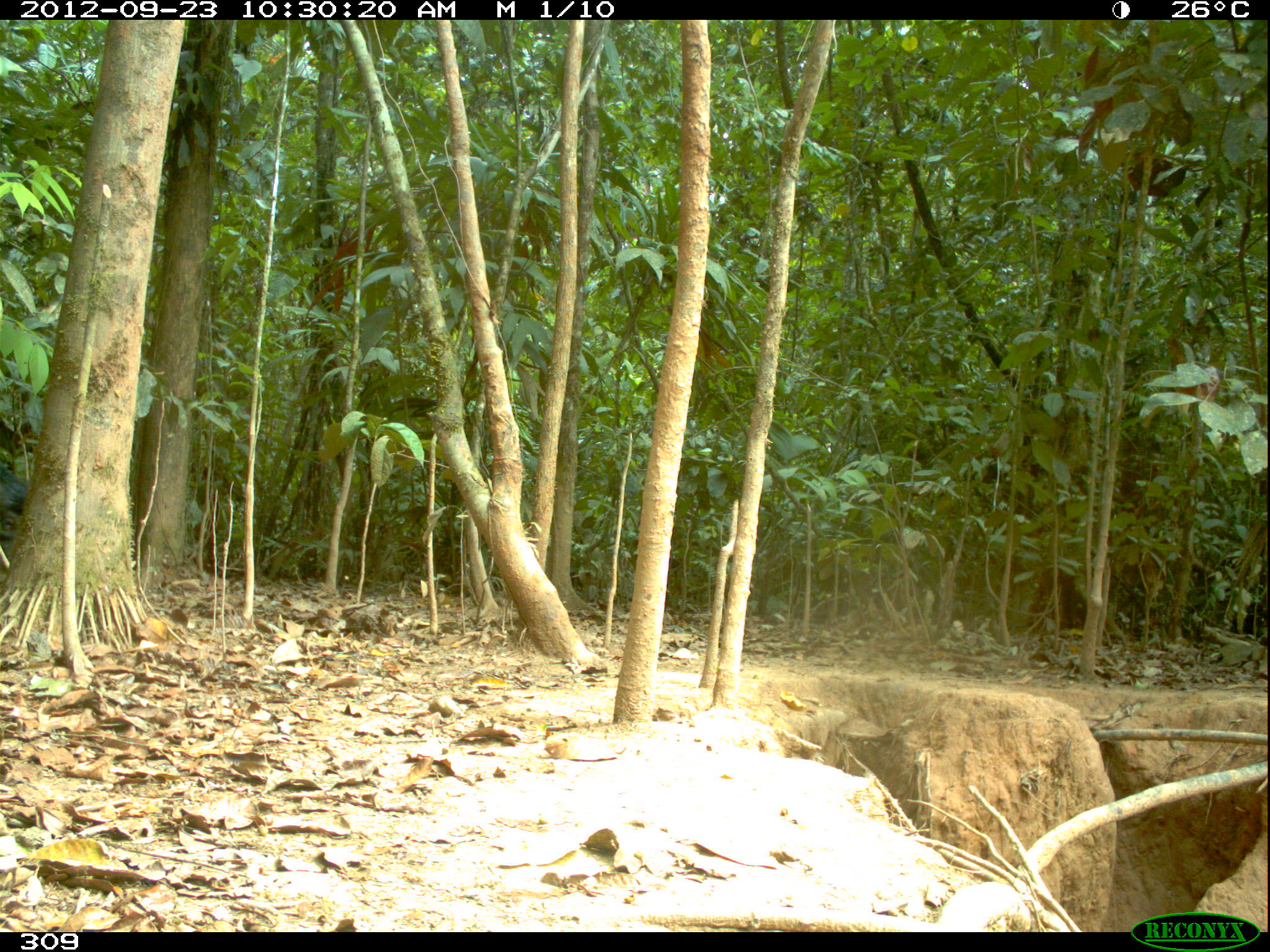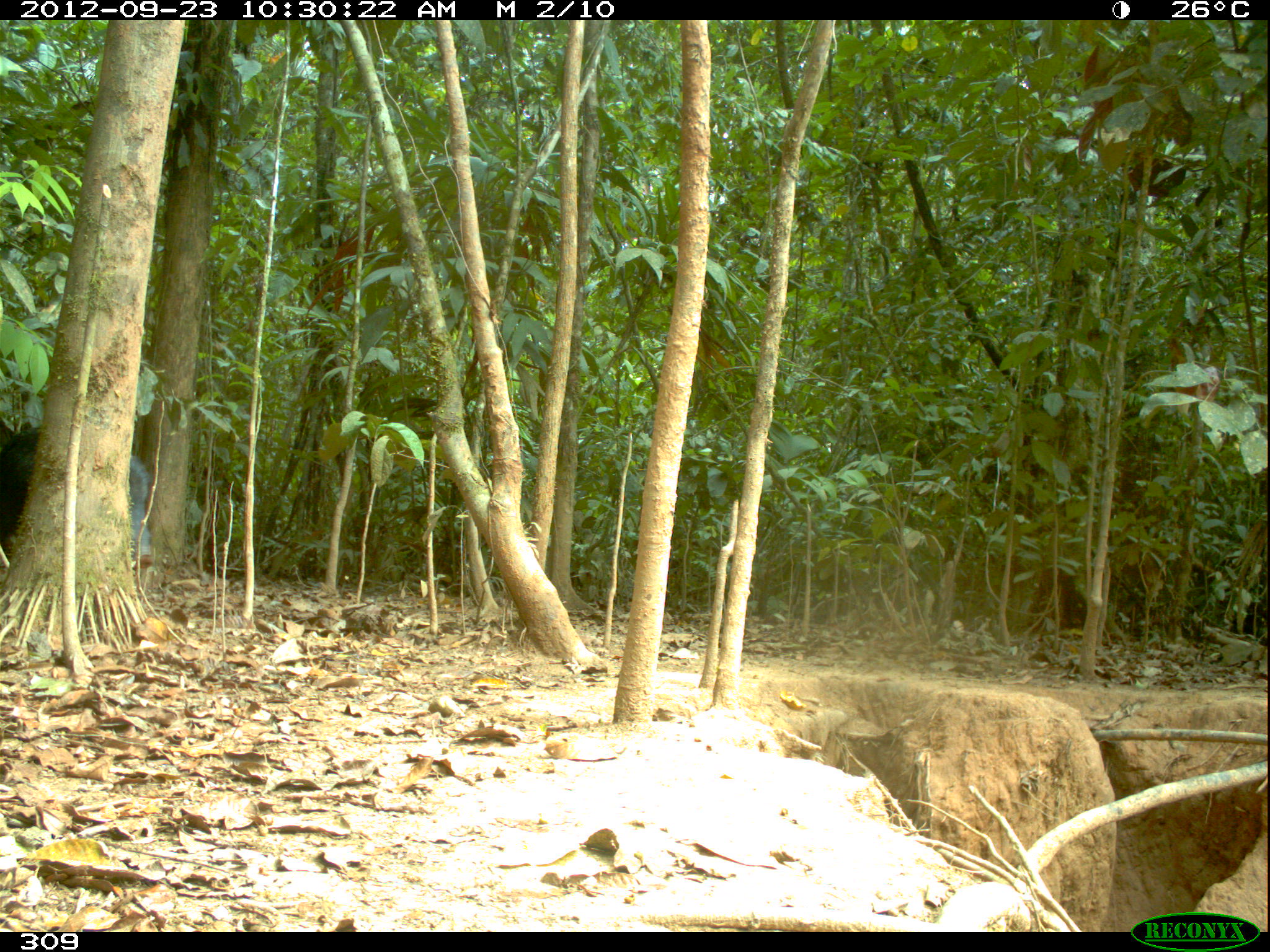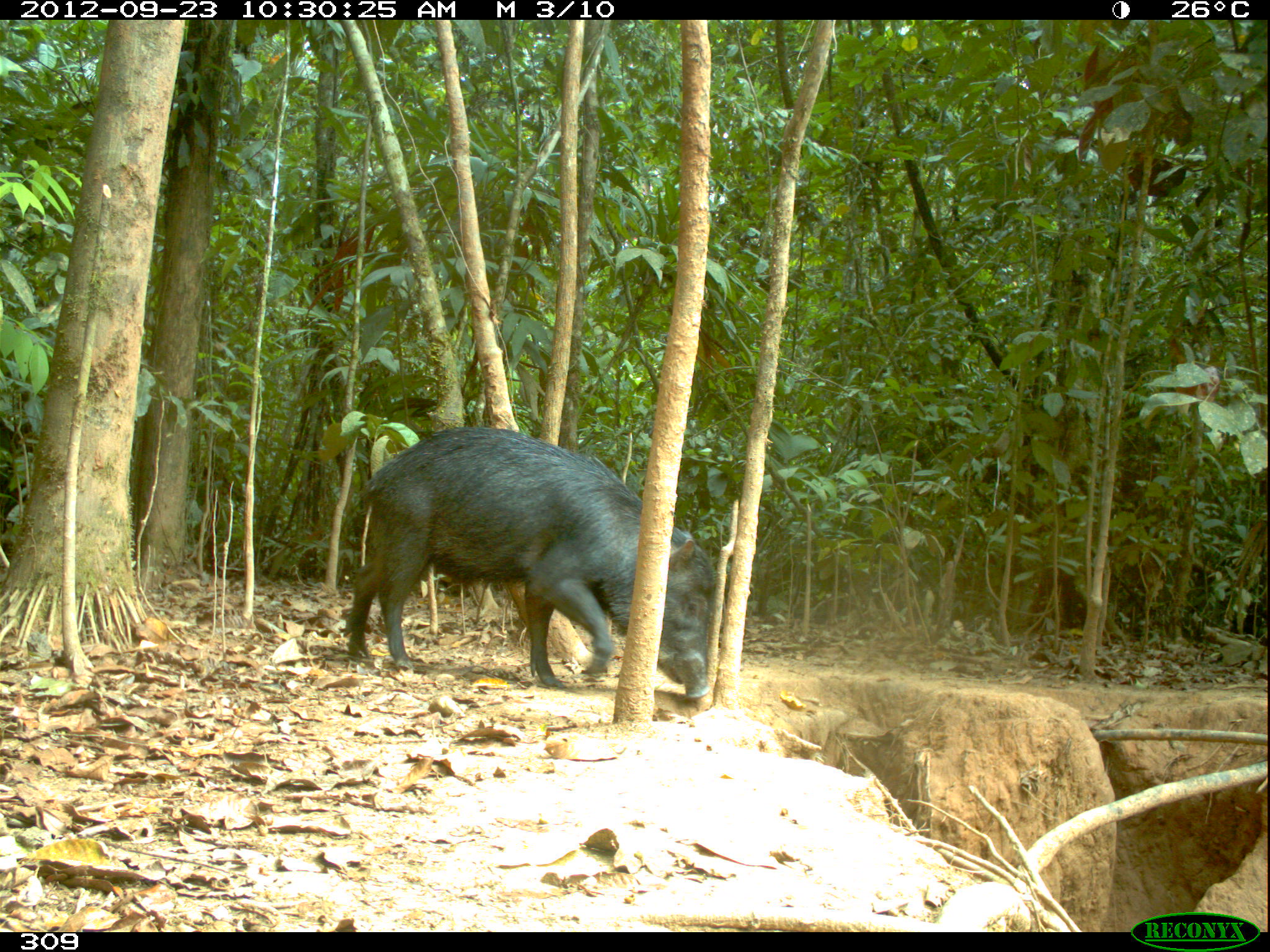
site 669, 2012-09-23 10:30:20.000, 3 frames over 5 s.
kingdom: Animalia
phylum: Chordata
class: Mammalia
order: Artiodactyla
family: Tayassuidae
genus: Tayassu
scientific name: Tayassu pecari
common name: white-lipped peccary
Tayassu pecari (white-lipped peccary).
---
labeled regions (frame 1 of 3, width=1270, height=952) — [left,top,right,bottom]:
tayassu pecari: [0,466,28,543]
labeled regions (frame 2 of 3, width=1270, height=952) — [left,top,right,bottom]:
tayassu pecari: [1,427,152,566]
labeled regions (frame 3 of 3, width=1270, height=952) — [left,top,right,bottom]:
tayassu pecari: [345,426,715,697]